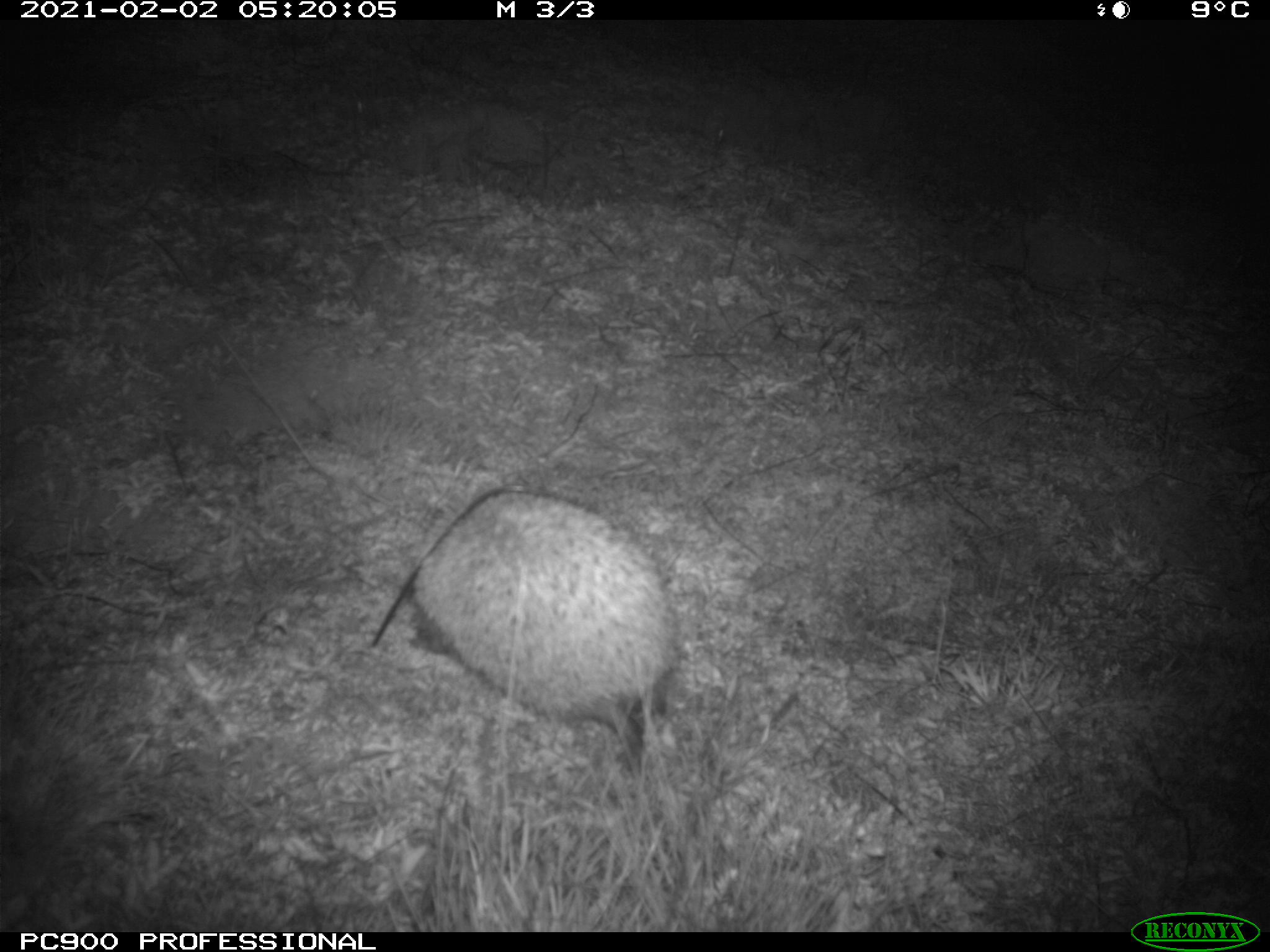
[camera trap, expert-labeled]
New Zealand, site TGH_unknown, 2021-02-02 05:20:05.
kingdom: Animalia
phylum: Chordata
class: Mammalia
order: Eulipotyphla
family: Erinaceidae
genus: Erinaceus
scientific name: Erinaceus europaeus europaeus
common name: european hedgehog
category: hedgehog